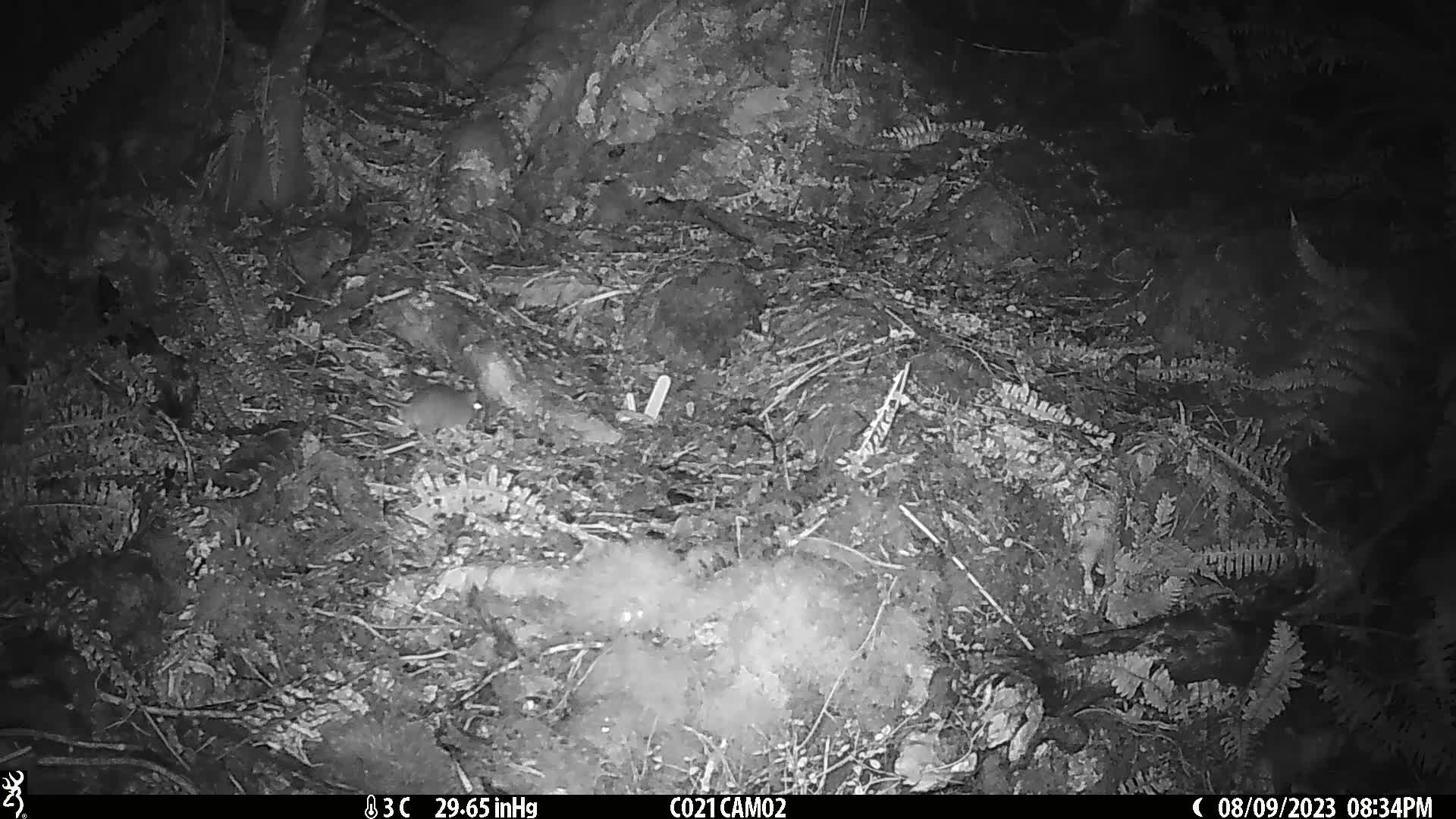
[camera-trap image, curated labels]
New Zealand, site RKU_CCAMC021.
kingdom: Animalia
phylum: Chordata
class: Mammalia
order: Rodentia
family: Muridae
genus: Rattus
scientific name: Rattus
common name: rat